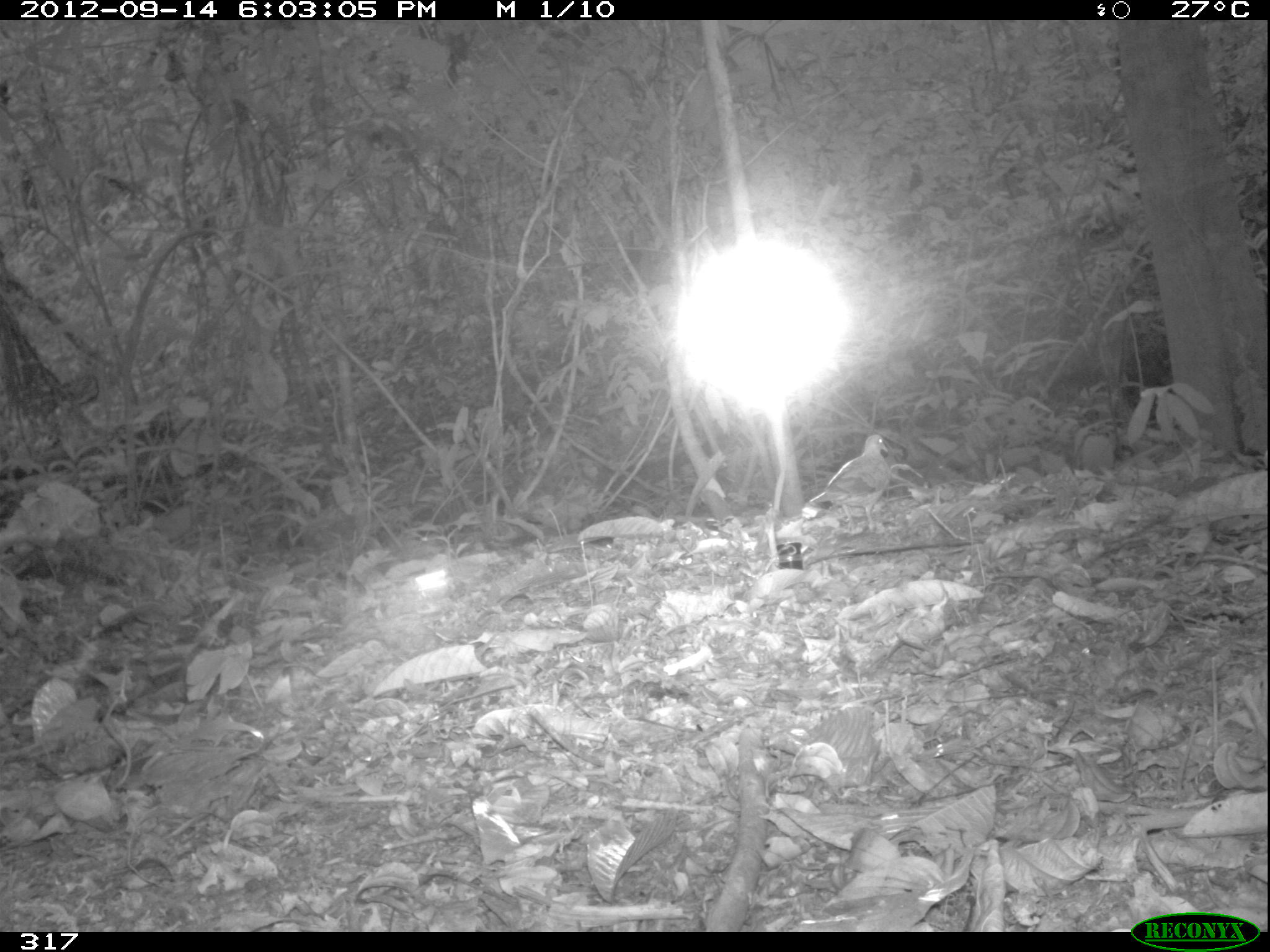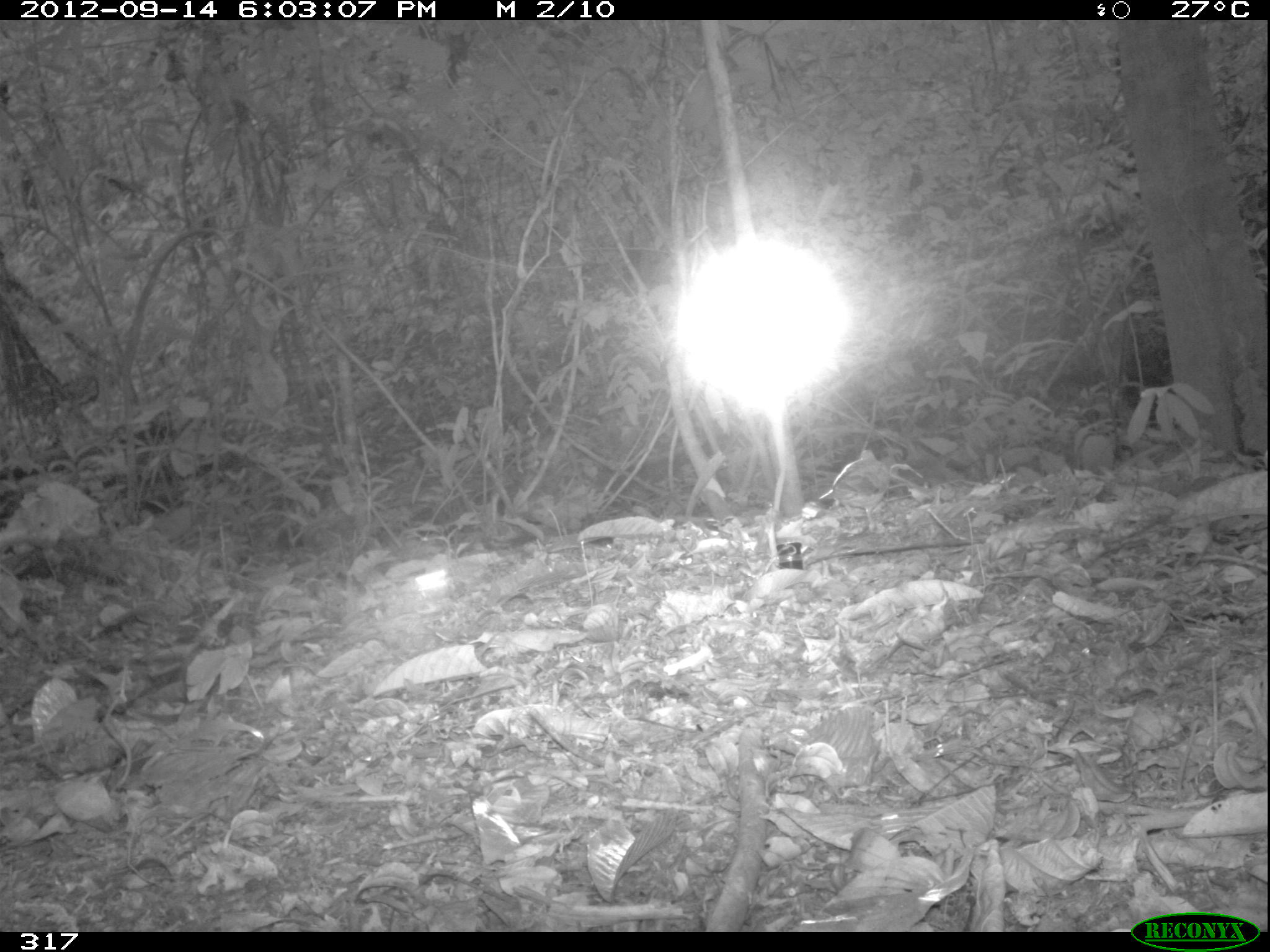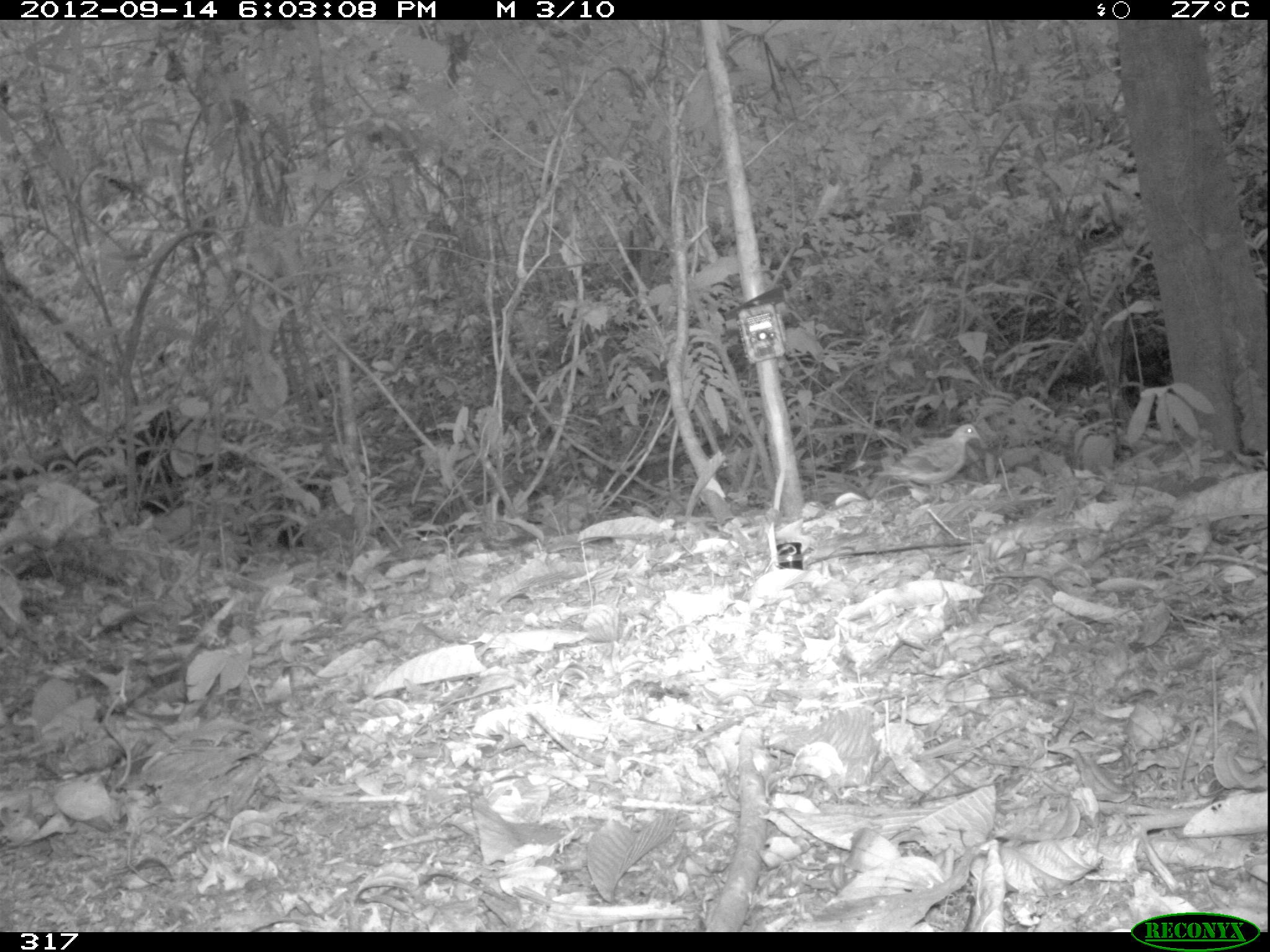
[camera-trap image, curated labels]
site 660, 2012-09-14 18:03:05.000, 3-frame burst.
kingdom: Animalia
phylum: Chordata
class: Aves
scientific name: Aves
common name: bird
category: unknown bird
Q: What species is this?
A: Unknown bird (bird) (Aves).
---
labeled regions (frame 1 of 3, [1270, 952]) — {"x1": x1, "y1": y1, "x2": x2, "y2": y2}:
unknown bird: {"x1": 809, "y1": 433, "x2": 890, "y2": 528}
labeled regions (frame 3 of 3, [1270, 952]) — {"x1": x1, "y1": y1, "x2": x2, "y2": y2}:
unknown bird: {"x1": 874, "y1": 422, "x2": 982, "y2": 499}